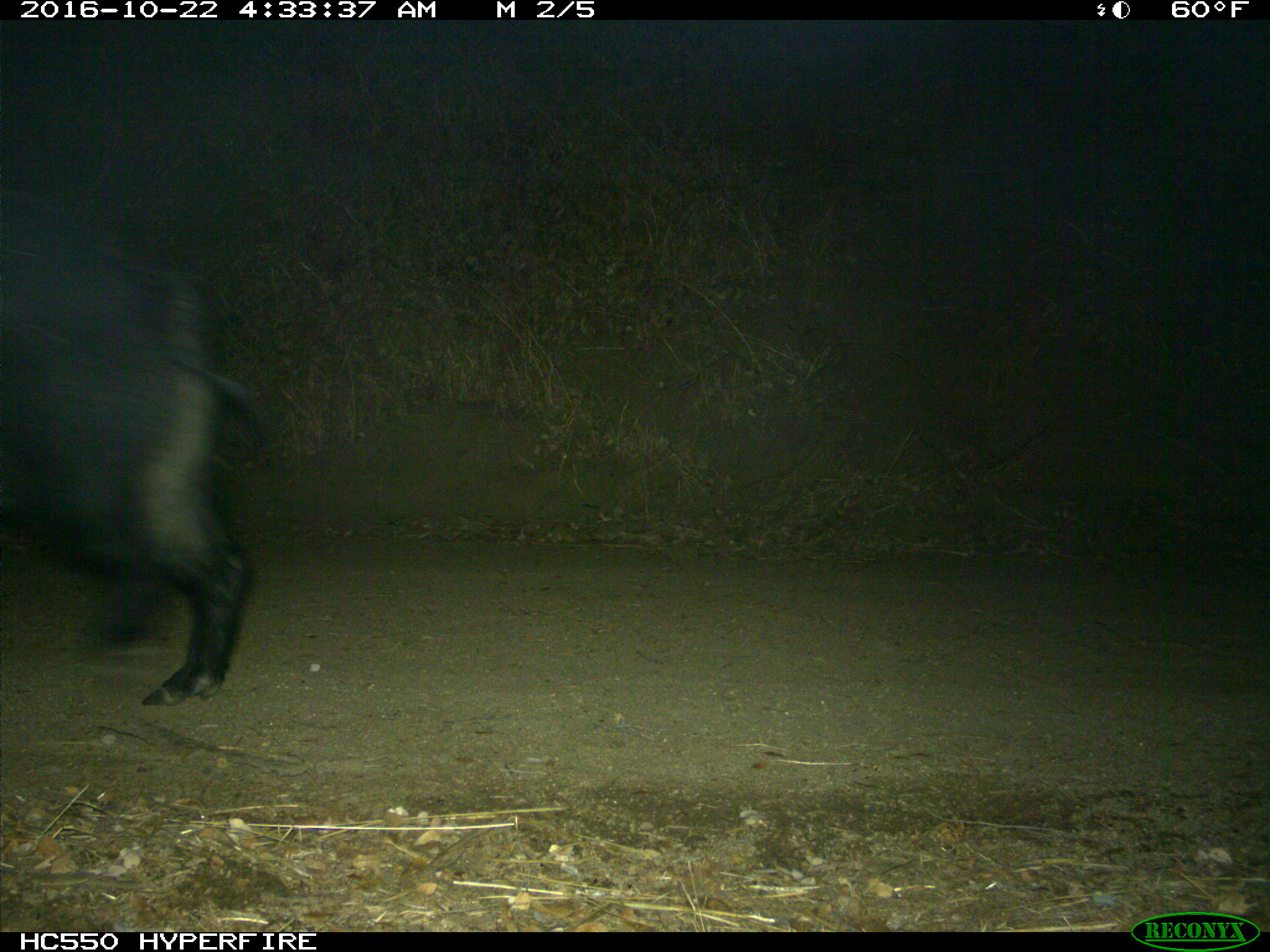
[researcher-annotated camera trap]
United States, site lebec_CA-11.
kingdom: Animalia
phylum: Chordata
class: Mammalia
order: Artiodactyla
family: Suidae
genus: Sus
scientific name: Sus scrofa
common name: wild boar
Sus scrofa (wild boar).